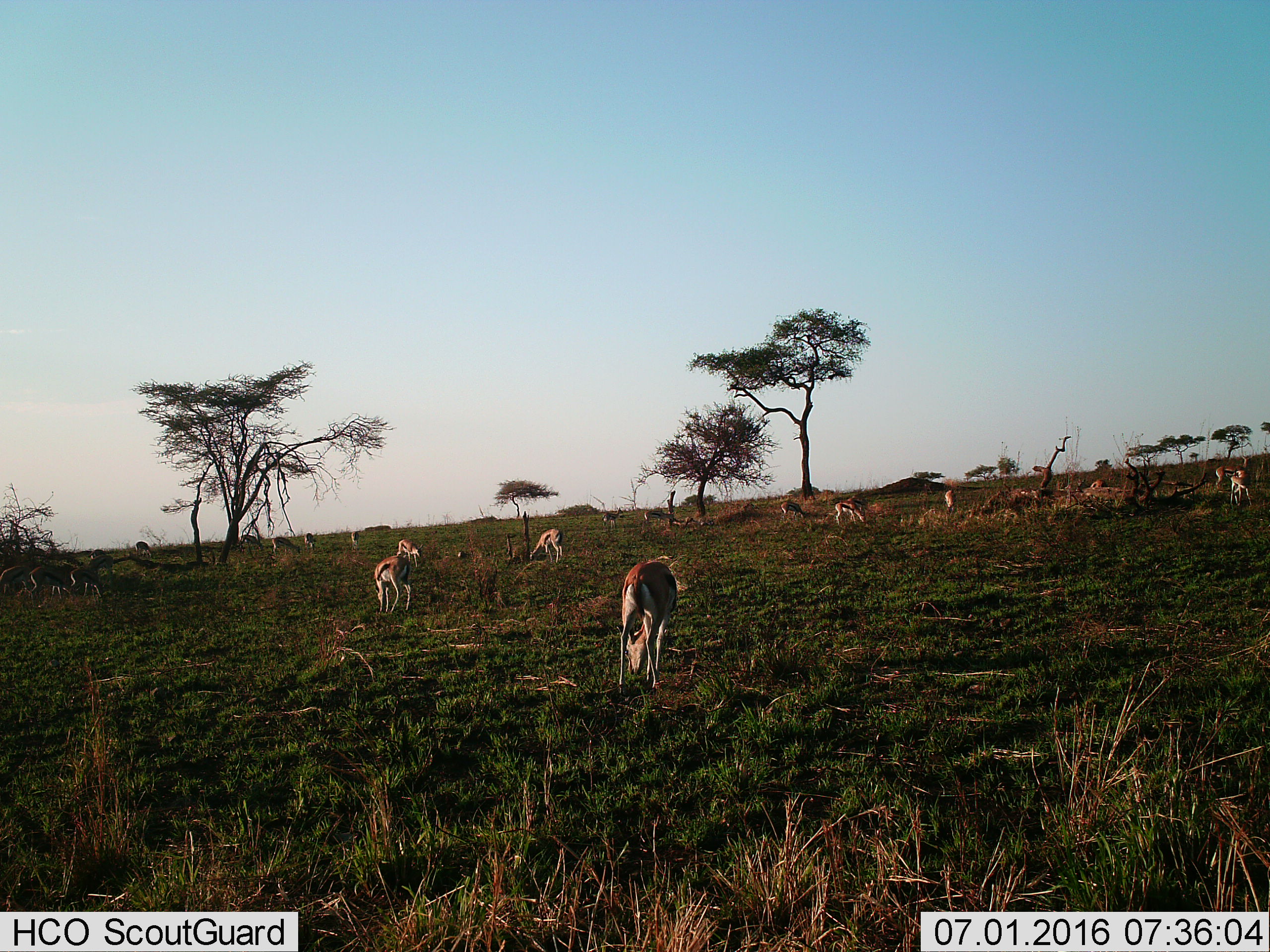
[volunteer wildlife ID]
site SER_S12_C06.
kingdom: Animalia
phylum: Chordata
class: Mammalia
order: Artiodactyla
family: Bovidae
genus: Eudorcas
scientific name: Eudorcas thomsonii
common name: thomson's gazelle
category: gazellethomsons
Gazellethomsons (thomson's gazelle) (Eudorcas thomsonii), count 11-50. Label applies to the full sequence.